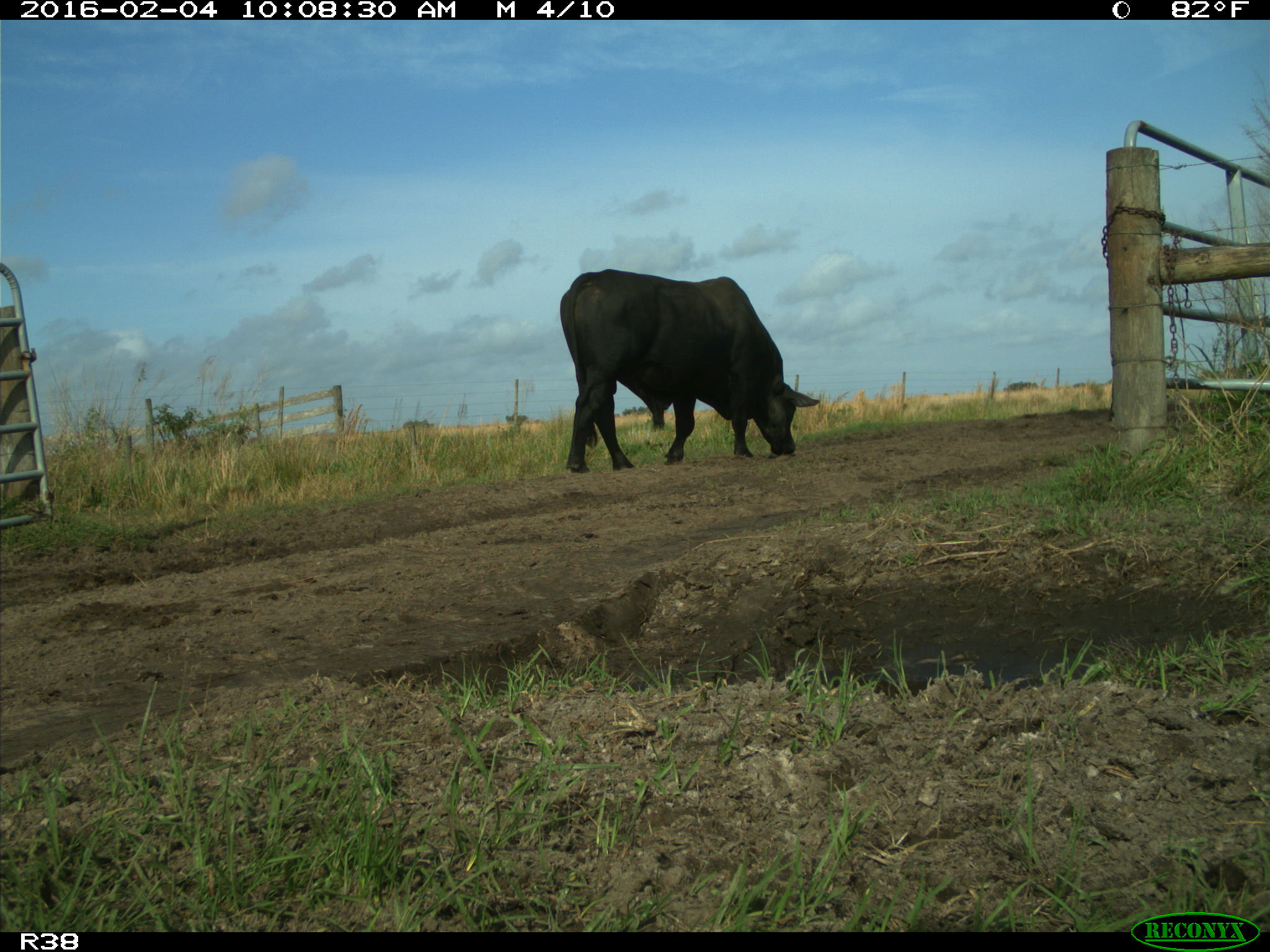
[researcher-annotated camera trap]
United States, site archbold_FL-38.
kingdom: Animalia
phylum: Chordata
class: Mammalia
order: Artiodactyla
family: Bovidae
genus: Bos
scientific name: Bos taurus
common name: domestic cow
Bos taurus (domestic cow).